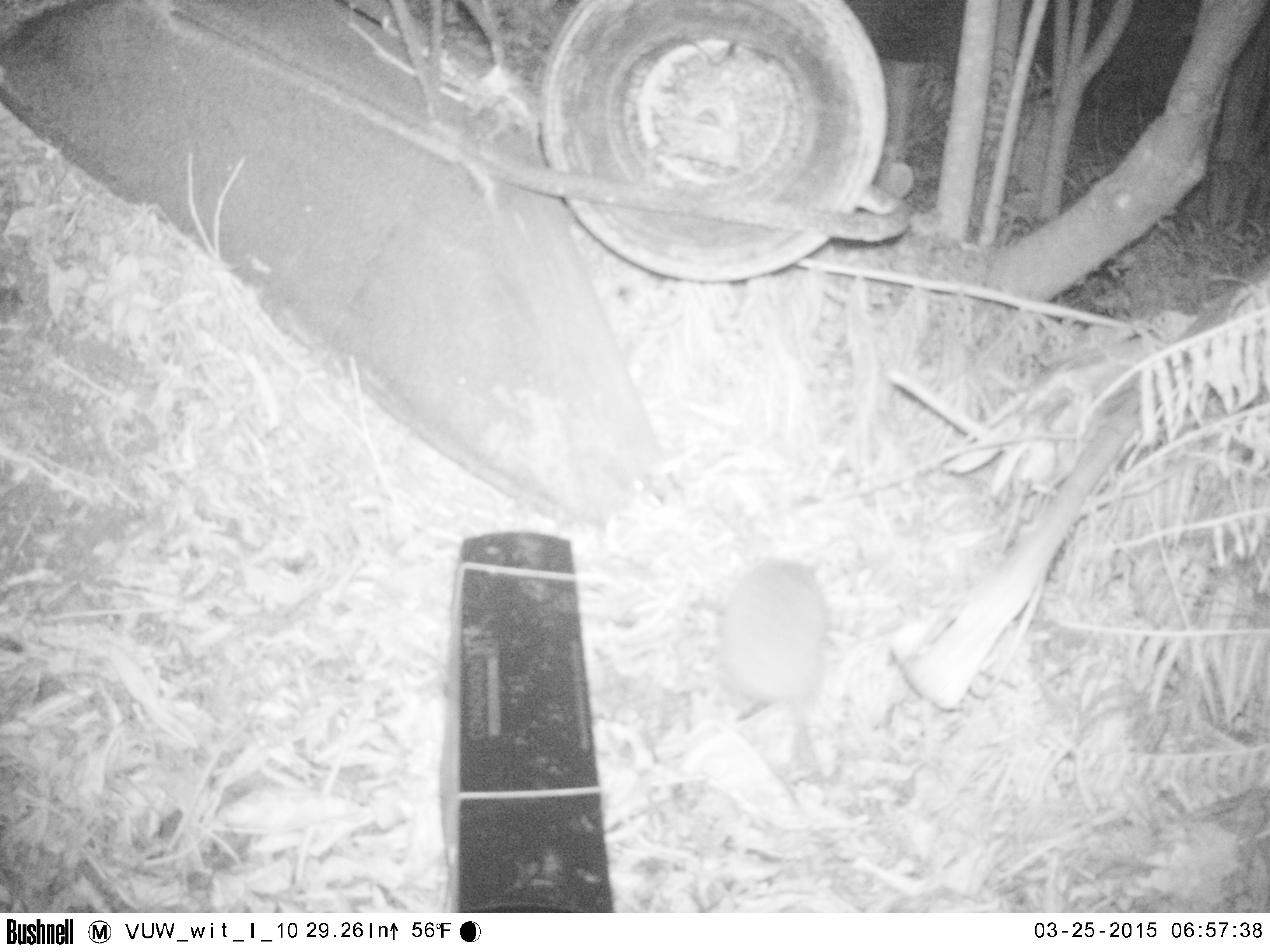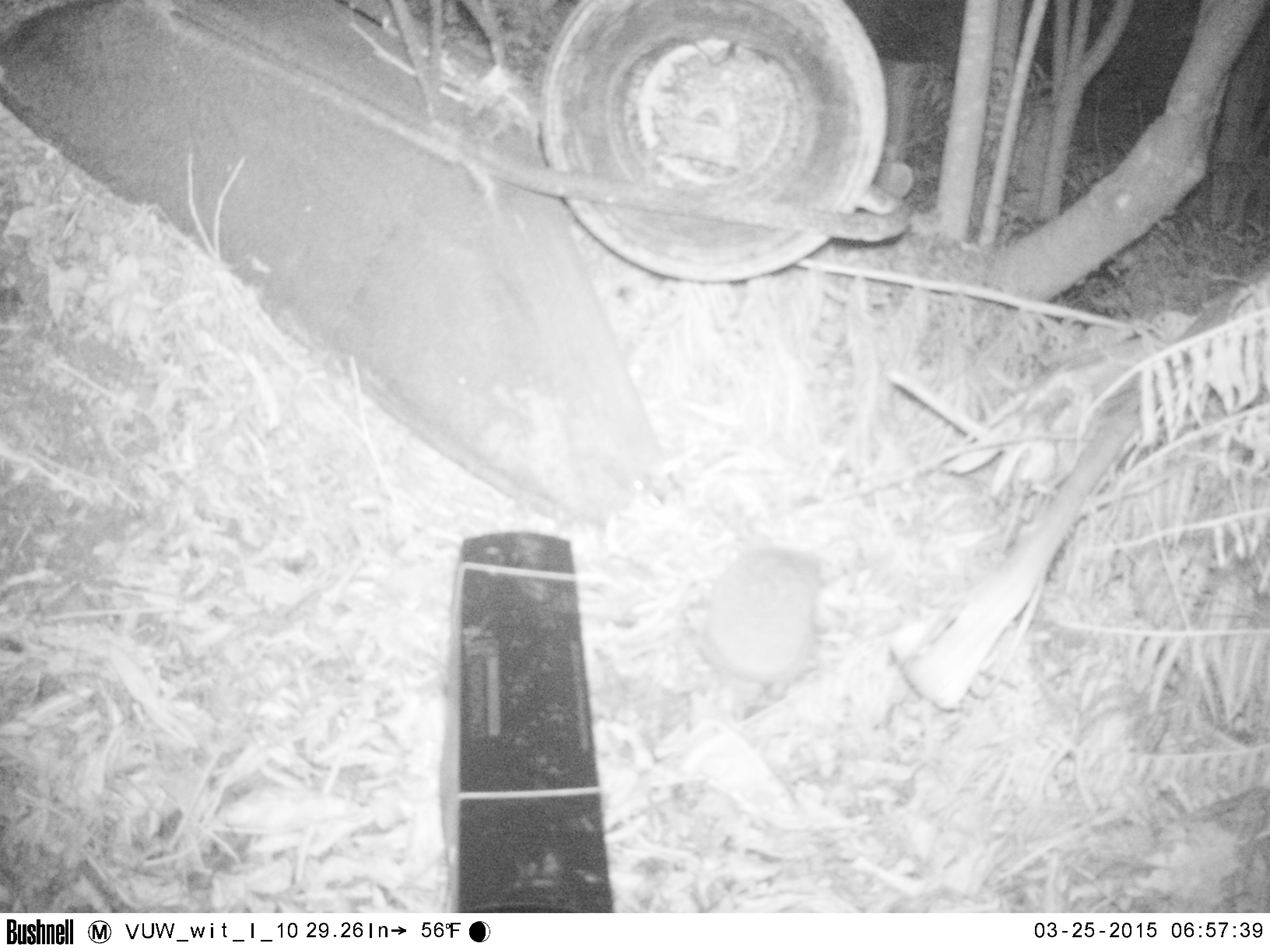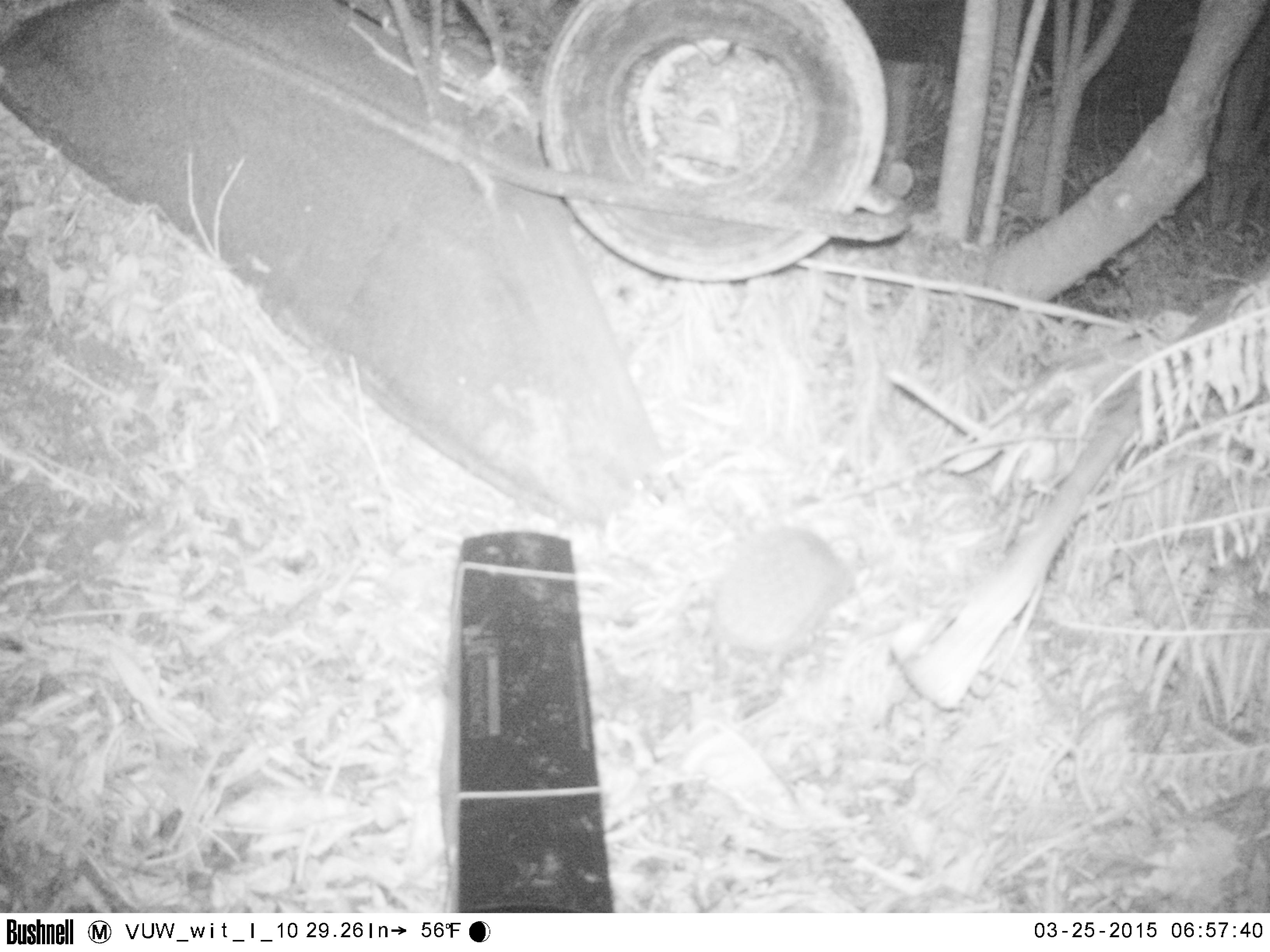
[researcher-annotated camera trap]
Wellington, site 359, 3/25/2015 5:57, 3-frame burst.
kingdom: Animalia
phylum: Chordata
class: Mammalia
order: Eulipotyphla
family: Erinaceidae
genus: Erinaceus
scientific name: Erinaceus europaeus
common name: hedgehog